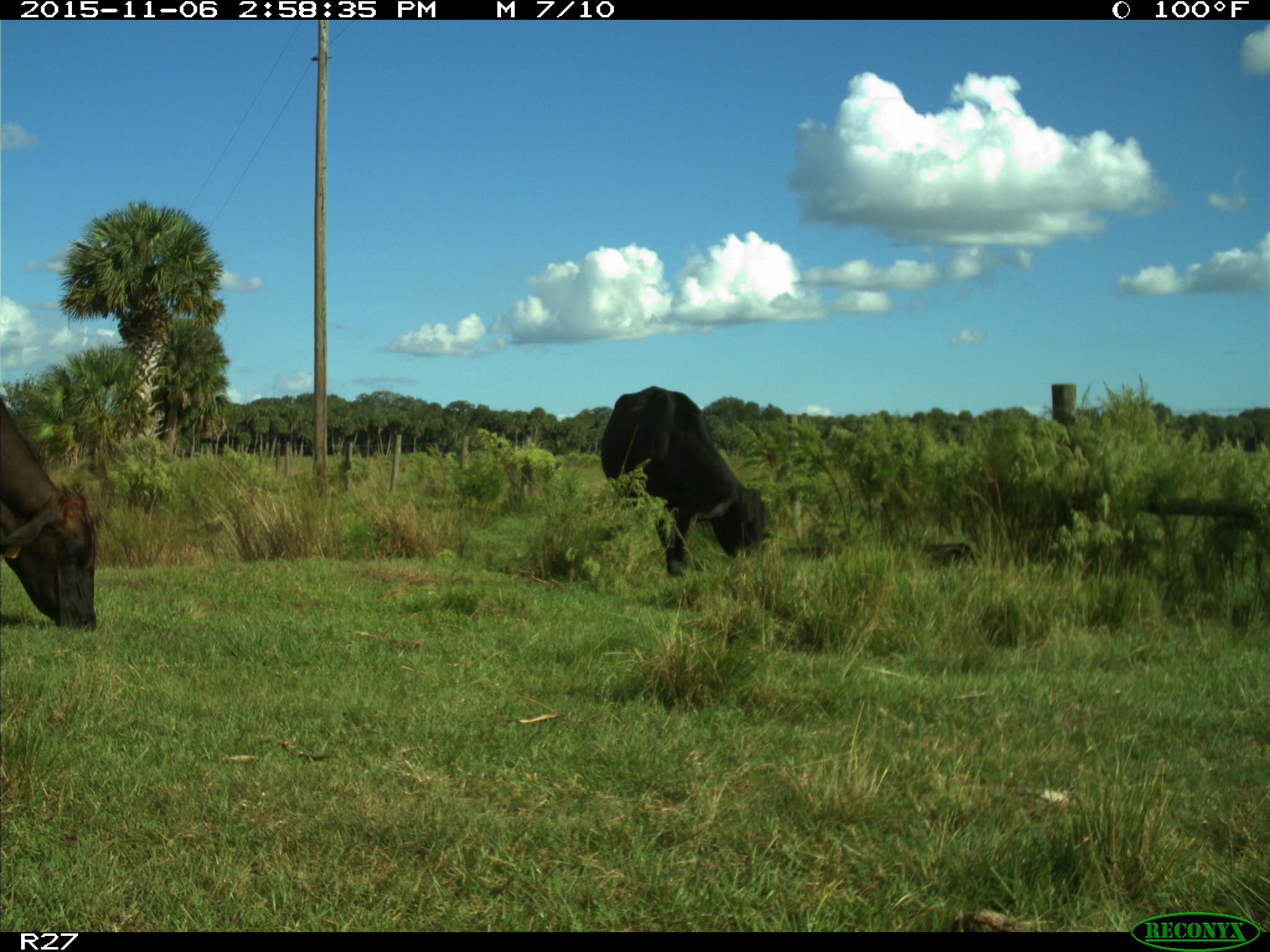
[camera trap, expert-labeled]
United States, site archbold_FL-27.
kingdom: Animalia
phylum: Chordata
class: Mammalia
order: Artiodactyla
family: Bovidae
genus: Bos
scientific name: Bos taurus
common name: domestic cow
Bos taurus (domestic cow).